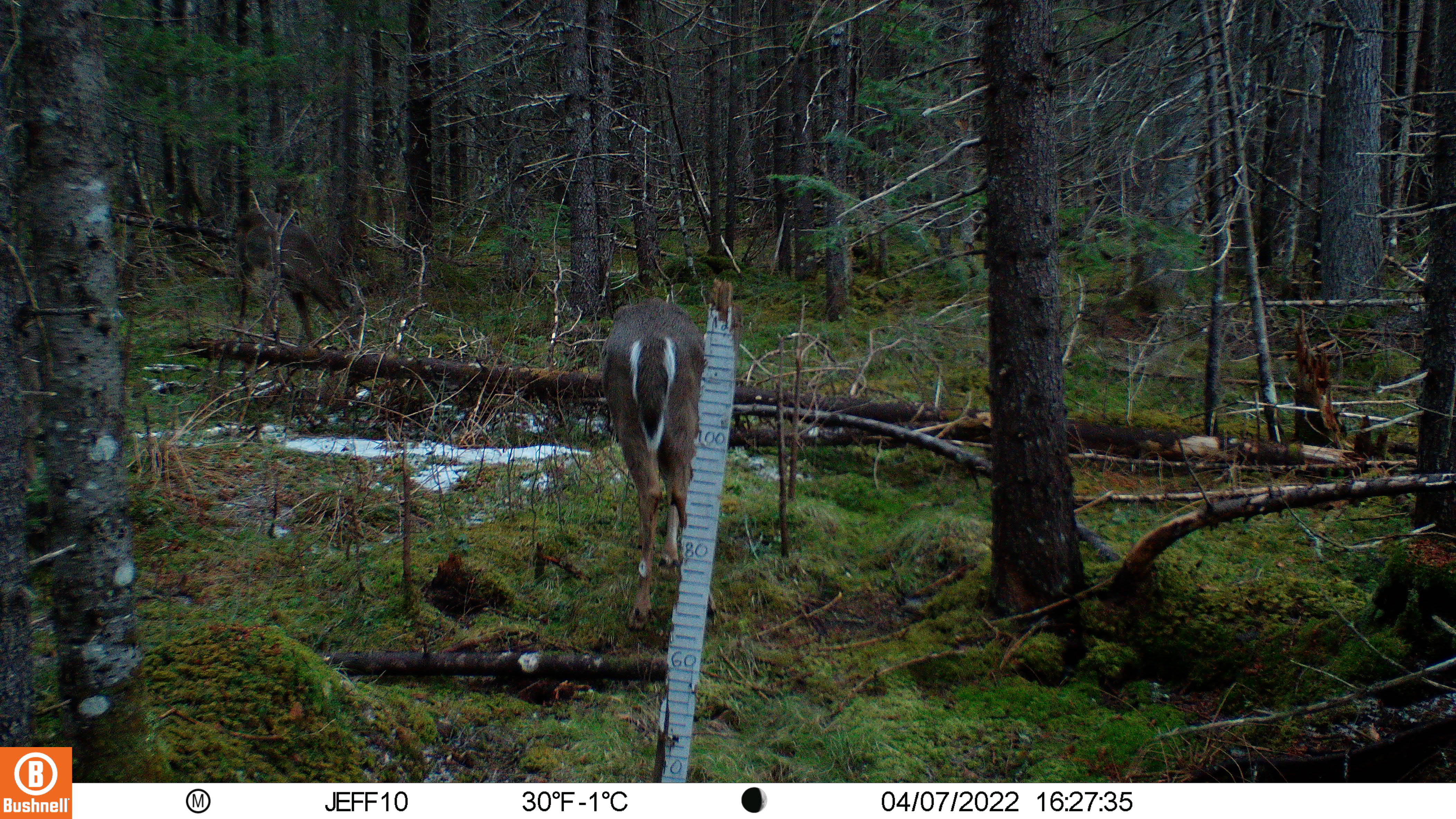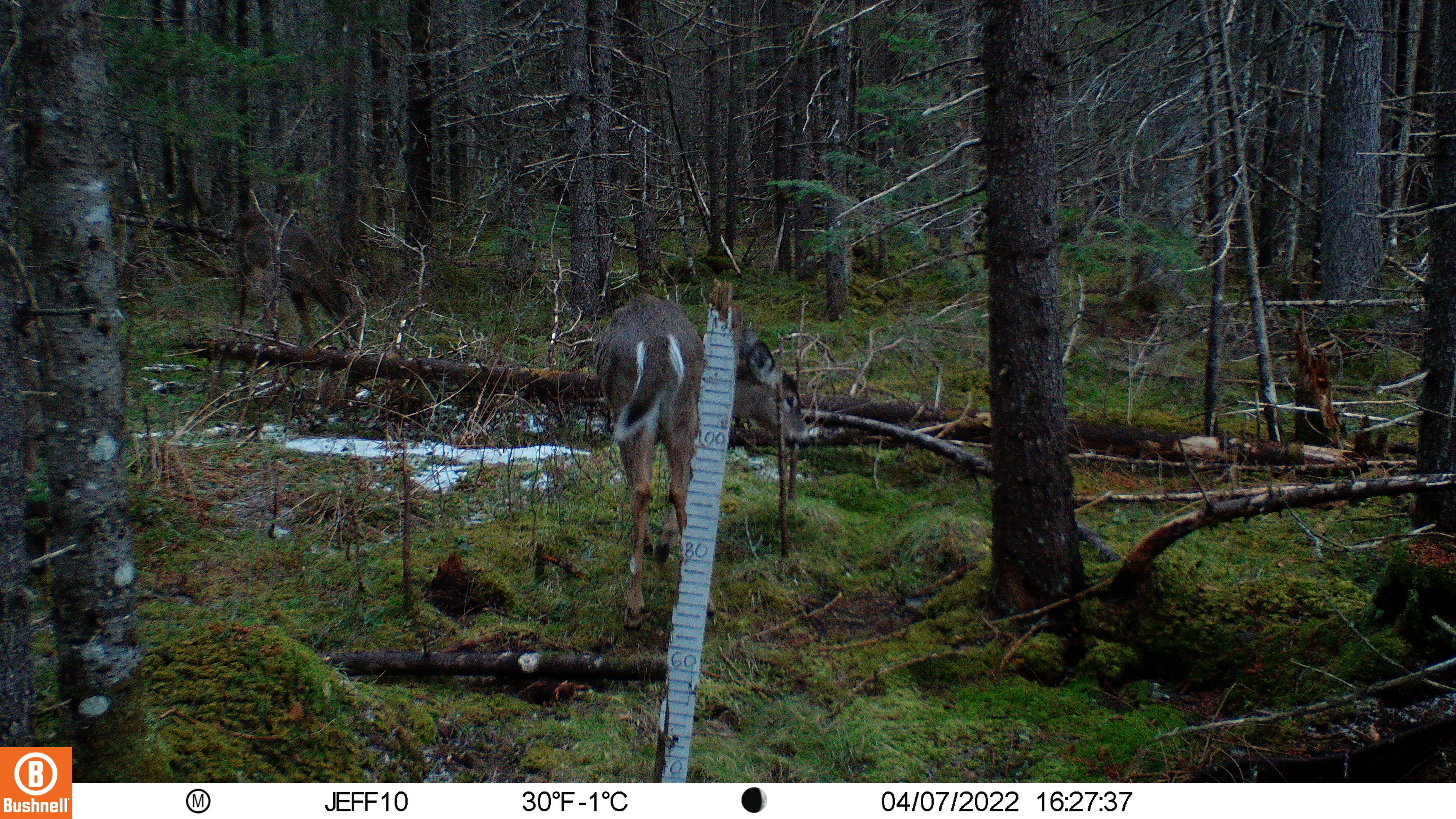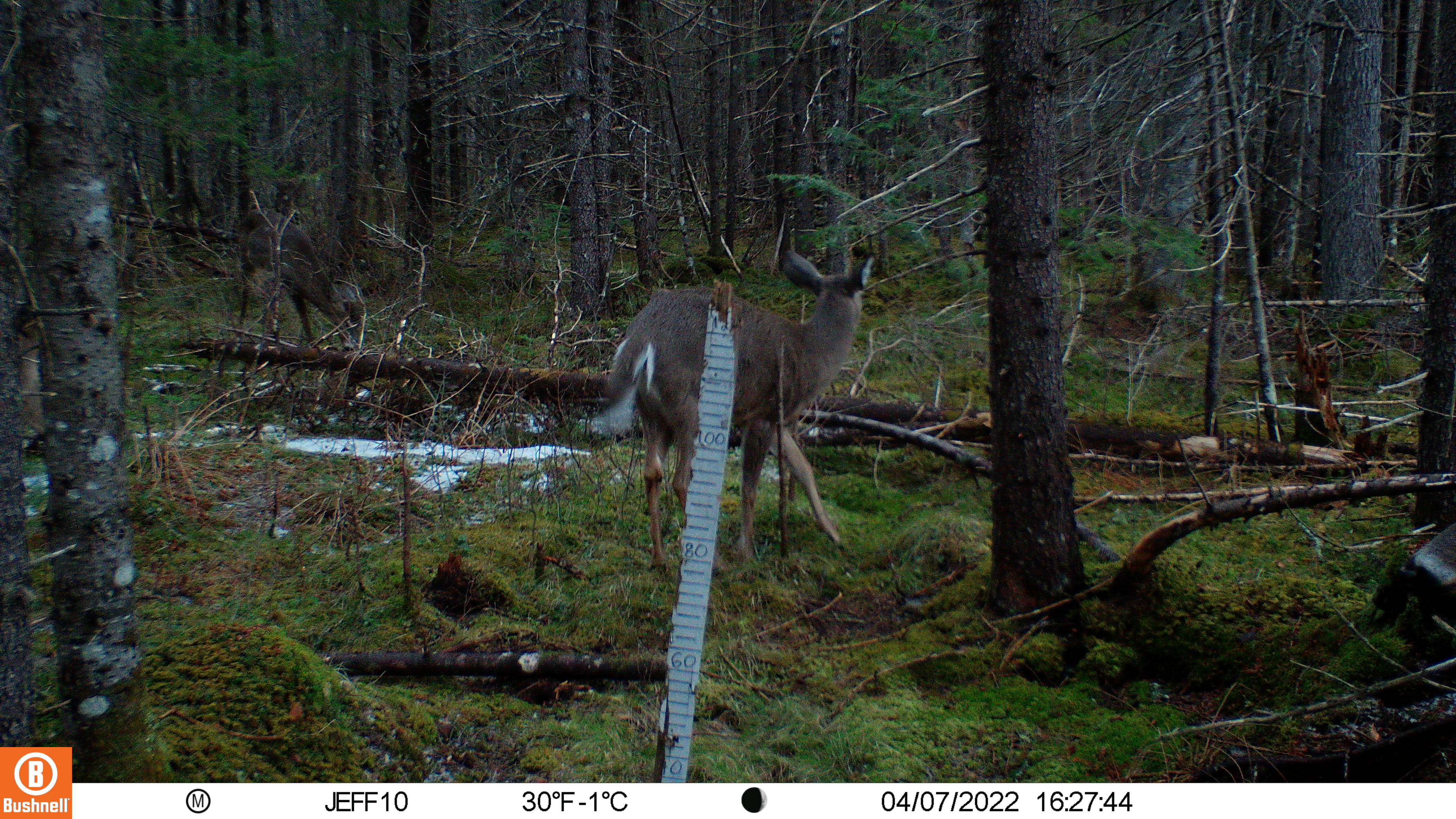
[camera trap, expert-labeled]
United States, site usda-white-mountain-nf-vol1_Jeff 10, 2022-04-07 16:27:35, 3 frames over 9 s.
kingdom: Animalia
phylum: Chordata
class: Mammalia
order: Artiodactyla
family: Cervidae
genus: Odocoileus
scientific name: Odocoileus virginianus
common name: white-tailed deer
White-tailed deer (Odocoileus virginianus).